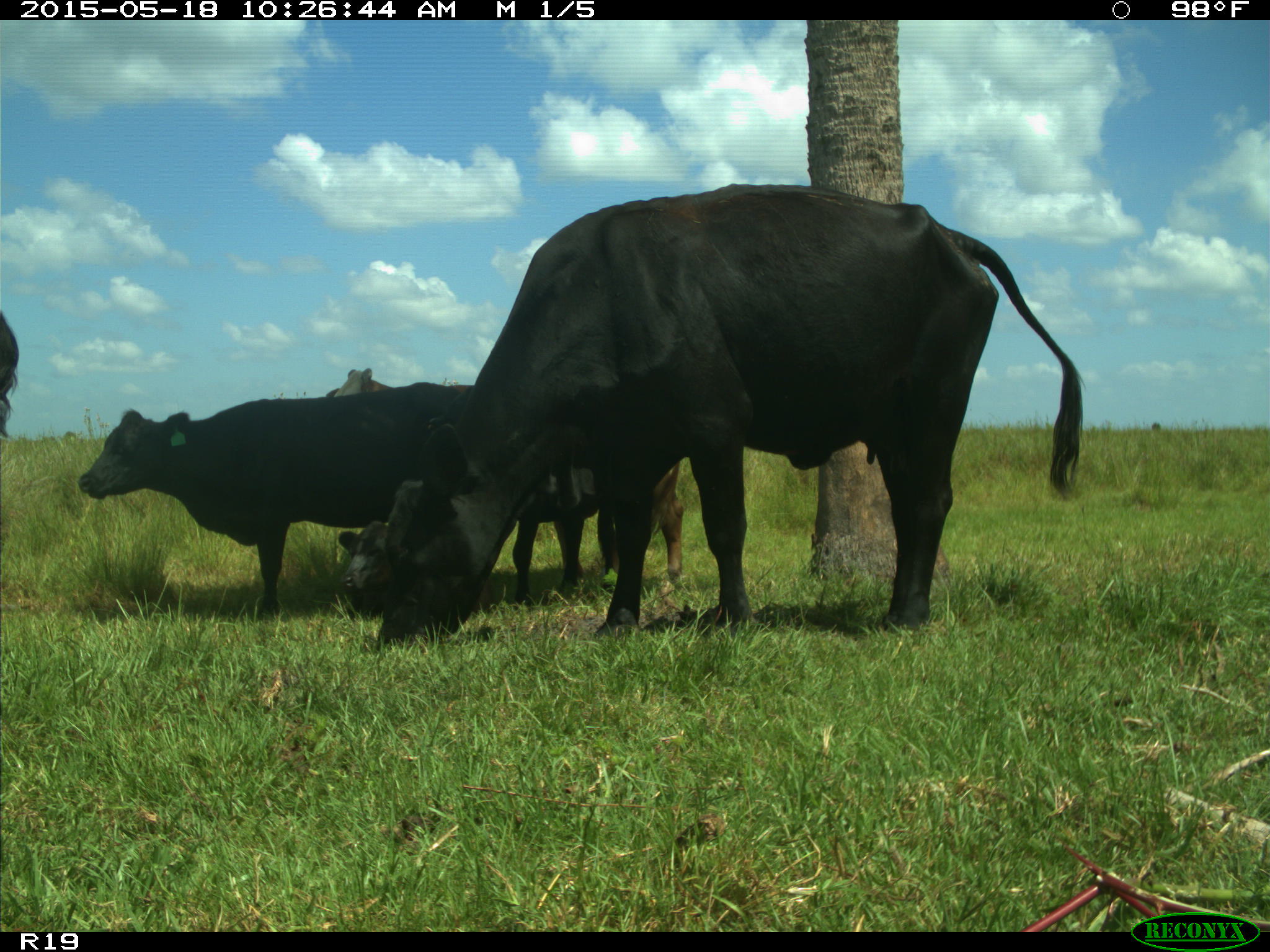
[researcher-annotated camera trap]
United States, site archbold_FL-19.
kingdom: Animalia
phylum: Chordata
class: Mammalia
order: Artiodactyla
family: Bovidae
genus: Bos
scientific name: Bos taurus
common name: domestic cow